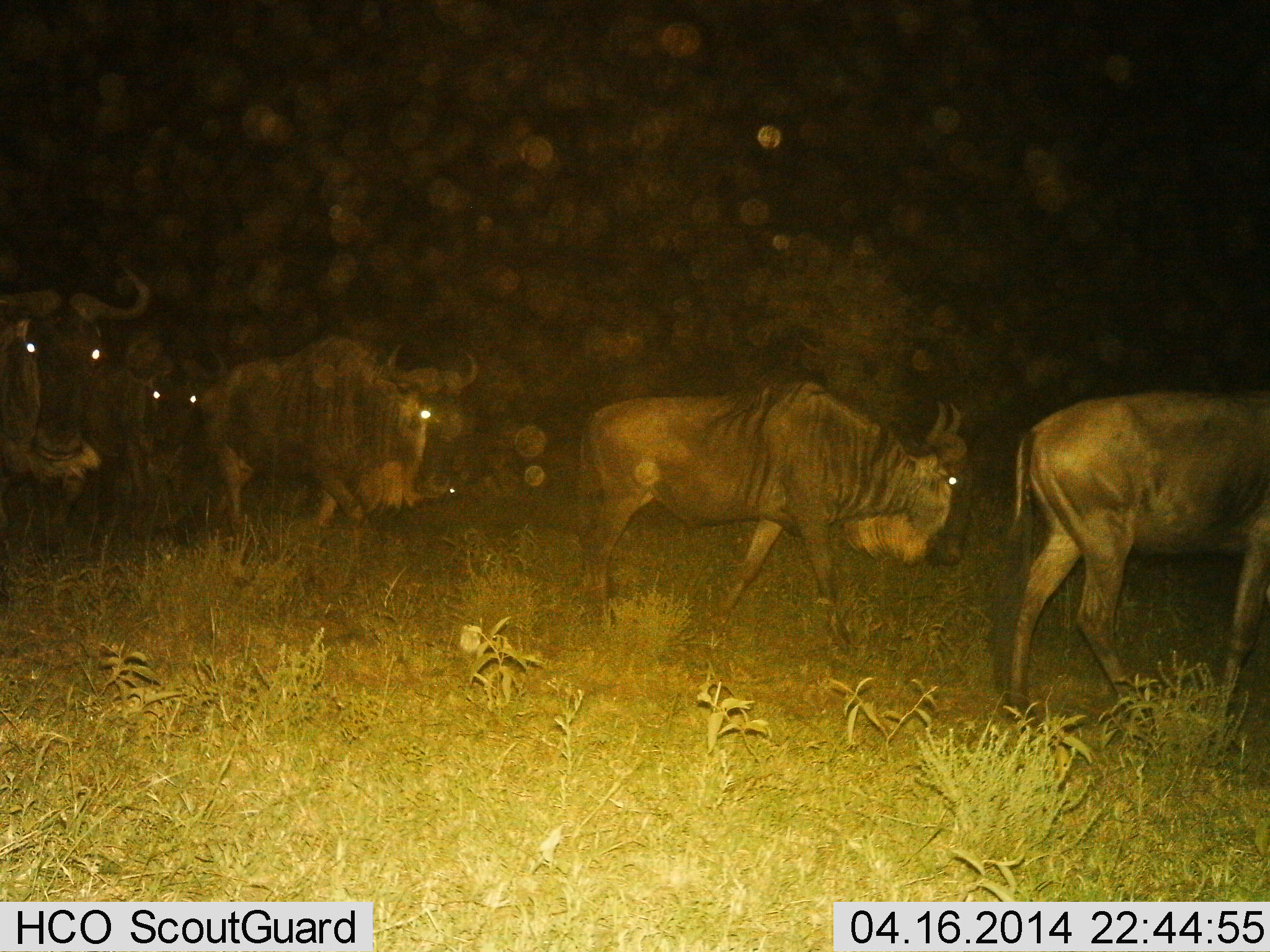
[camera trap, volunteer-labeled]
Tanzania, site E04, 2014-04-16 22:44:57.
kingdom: Animalia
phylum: Chordata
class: Mammalia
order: Artiodactyla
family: Bovidae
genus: Connochaetes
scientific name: Connochaetes taurinus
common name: blue wildebeest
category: wildebeest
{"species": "wildebeest (blue wildebeest) (Connochaetes taurinus)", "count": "5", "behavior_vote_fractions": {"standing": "0%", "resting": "0%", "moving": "100%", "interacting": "0%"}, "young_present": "0%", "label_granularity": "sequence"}